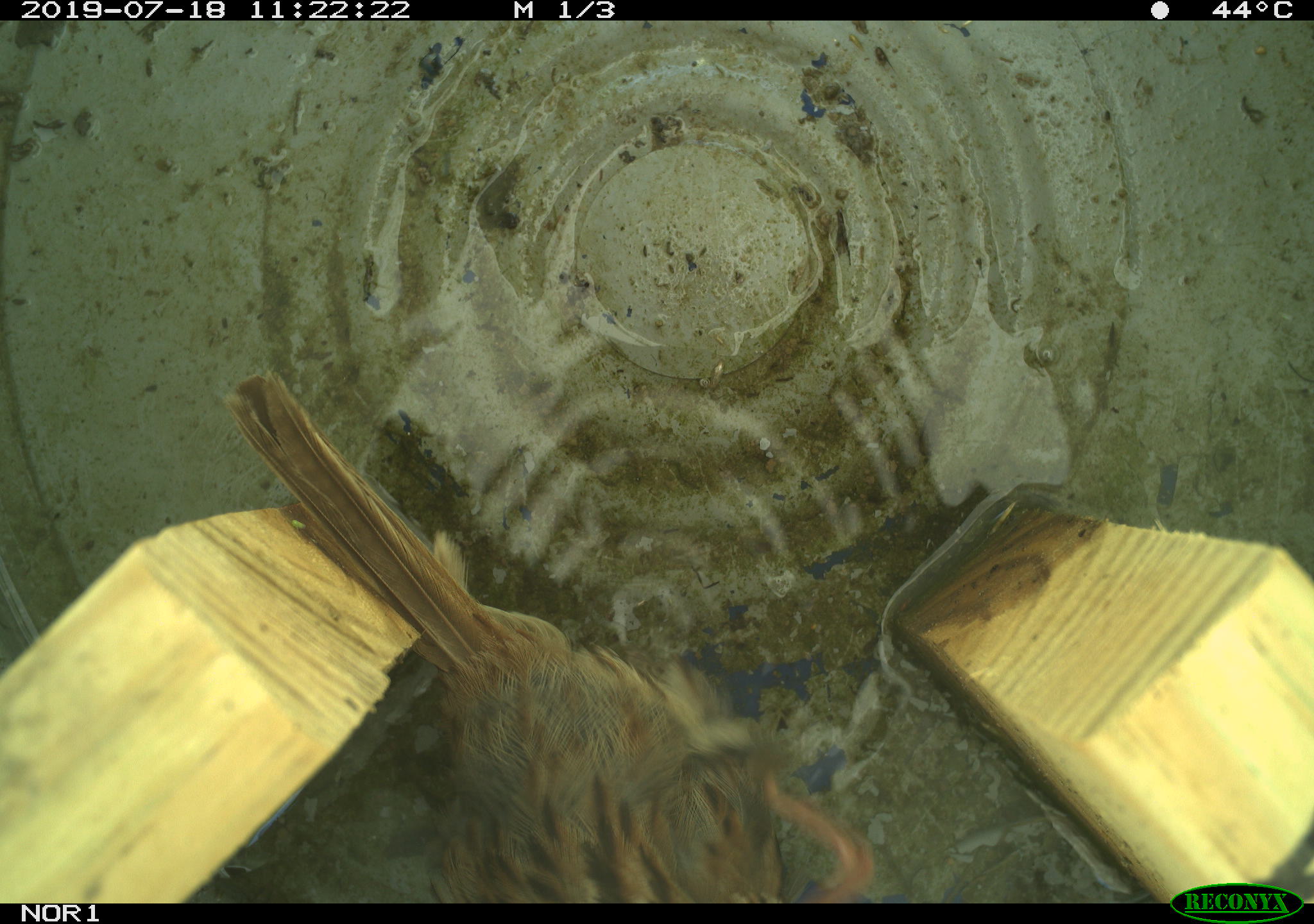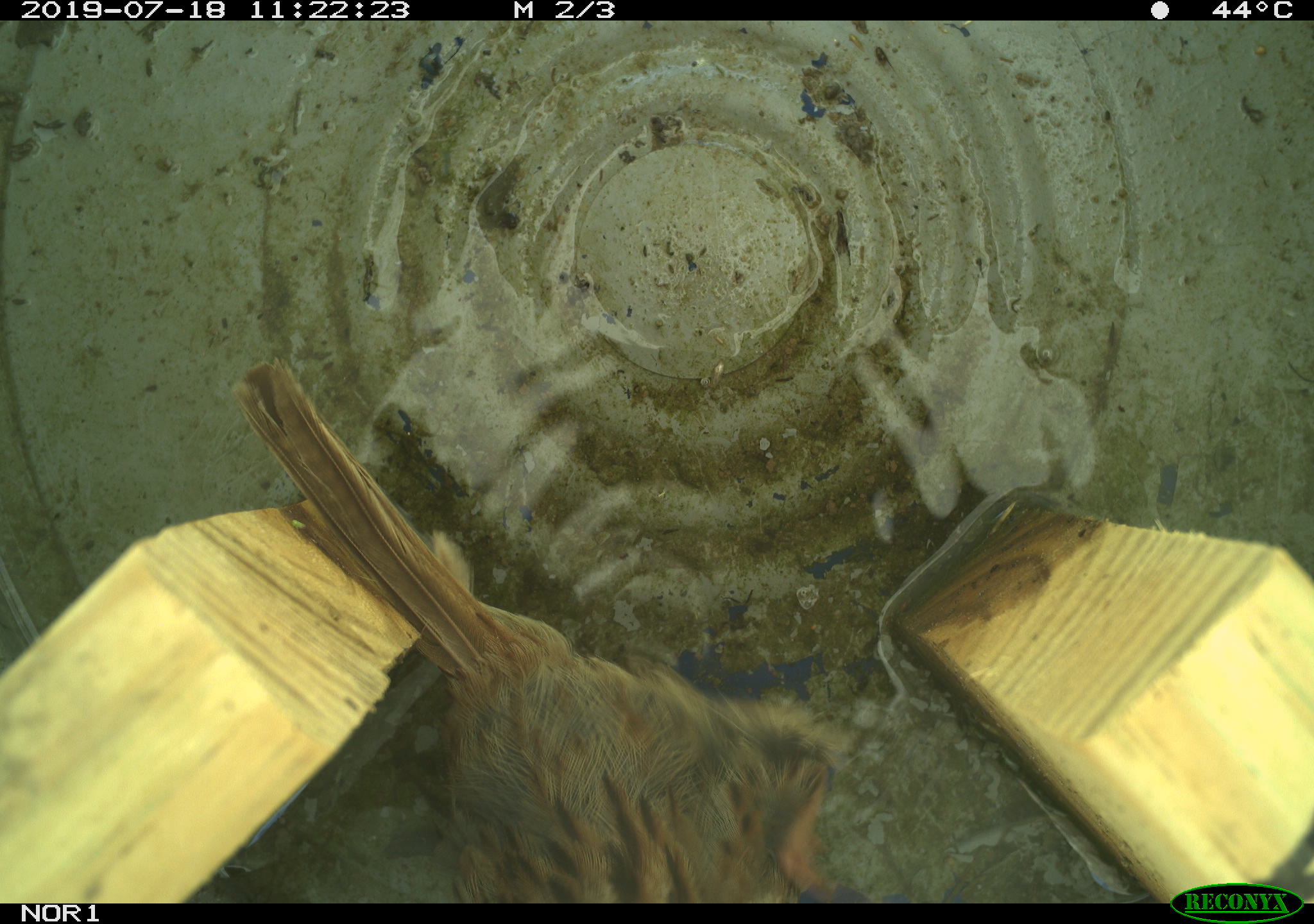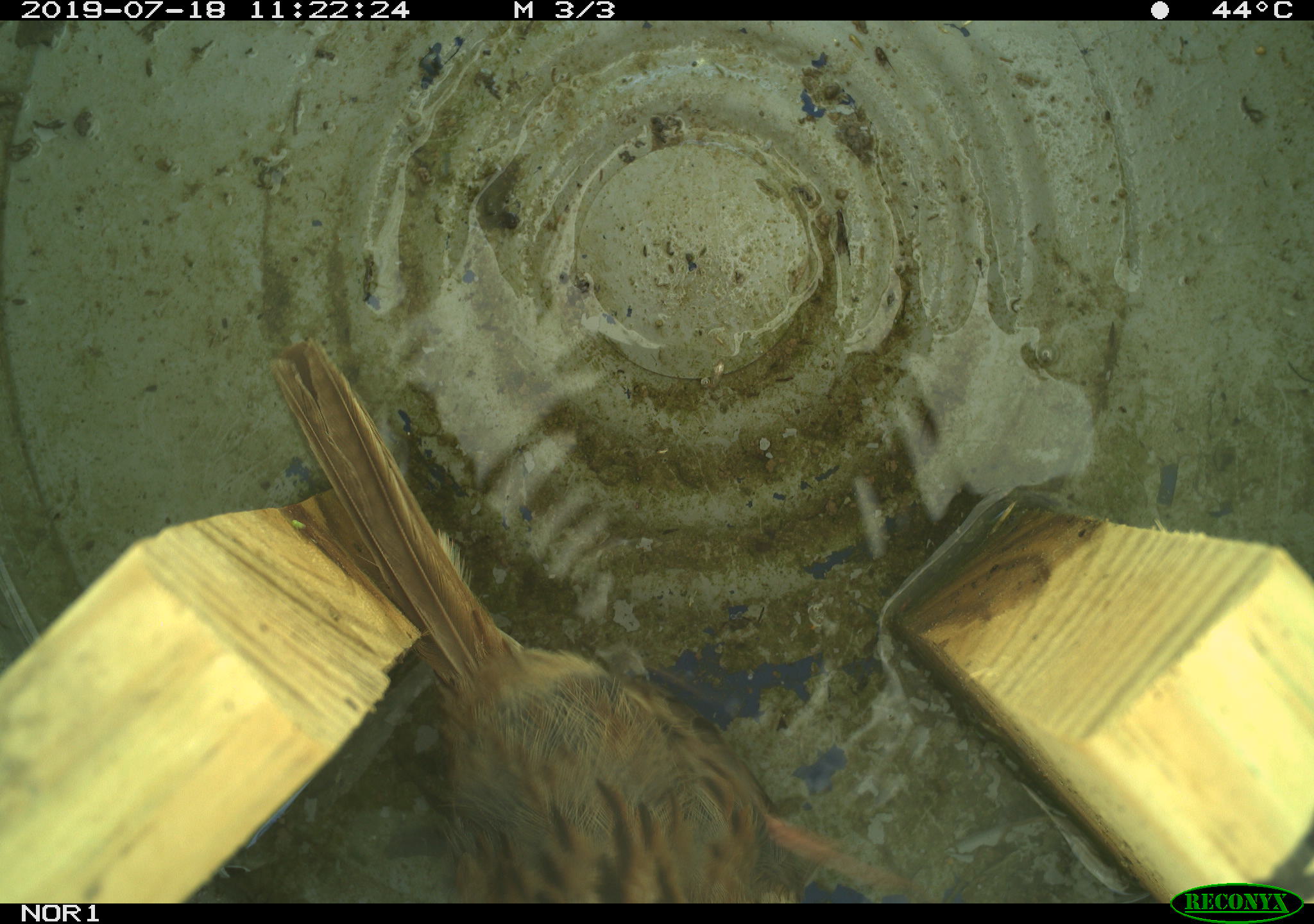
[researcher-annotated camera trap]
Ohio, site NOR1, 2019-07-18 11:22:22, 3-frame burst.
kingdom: Animalia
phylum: Chordata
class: Aves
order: Passeriformes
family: Passerellidae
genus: Melospiza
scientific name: Melospiza melodia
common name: song sparrow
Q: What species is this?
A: Song sparrow (Melospiza melodia).